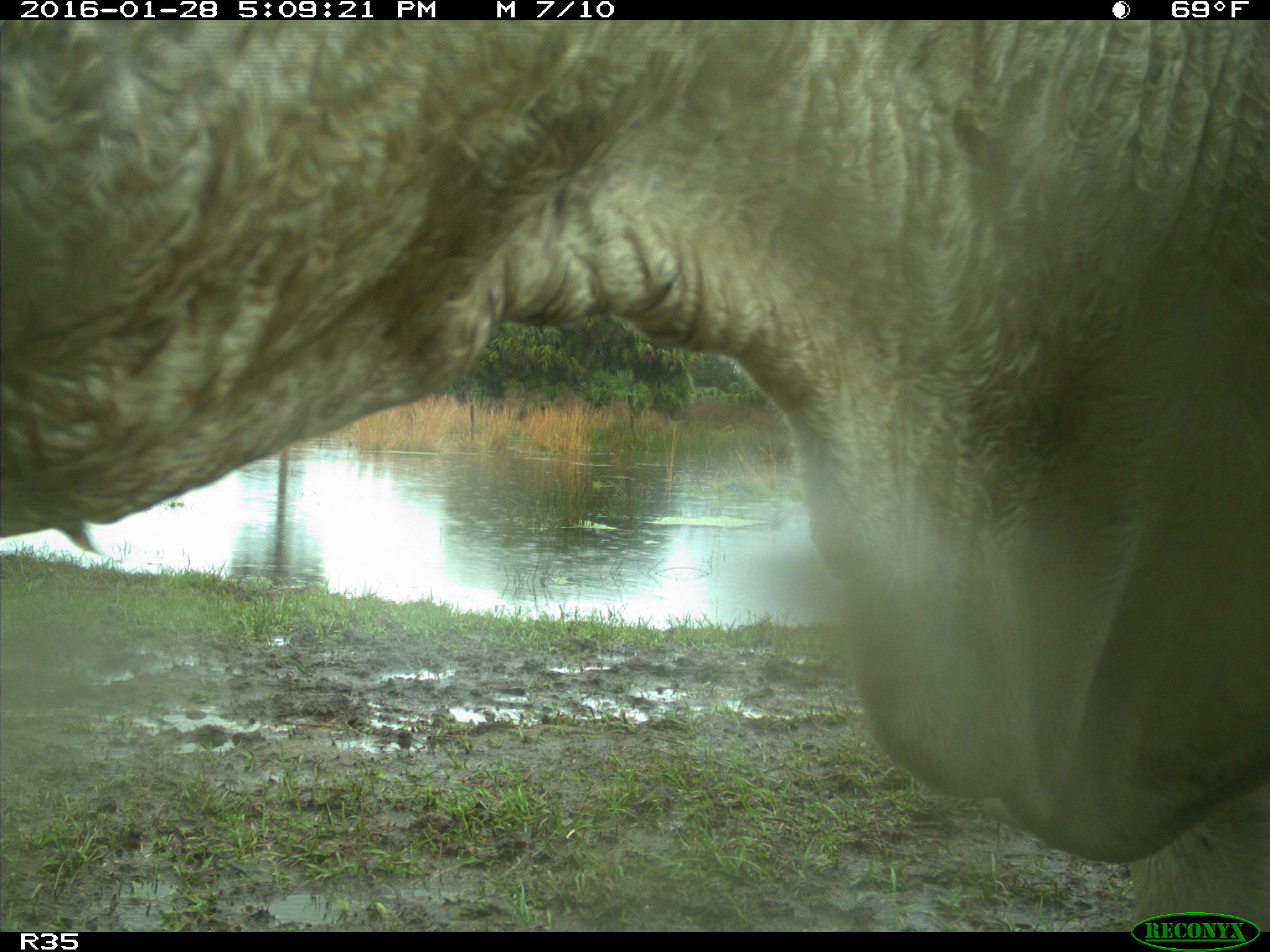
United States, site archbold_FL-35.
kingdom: Animalia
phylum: Chordata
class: Mammalia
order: Artiodactyla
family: Bovidae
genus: Bos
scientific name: Bos taurus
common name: domestic cow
Bos taurus (domestic cow).